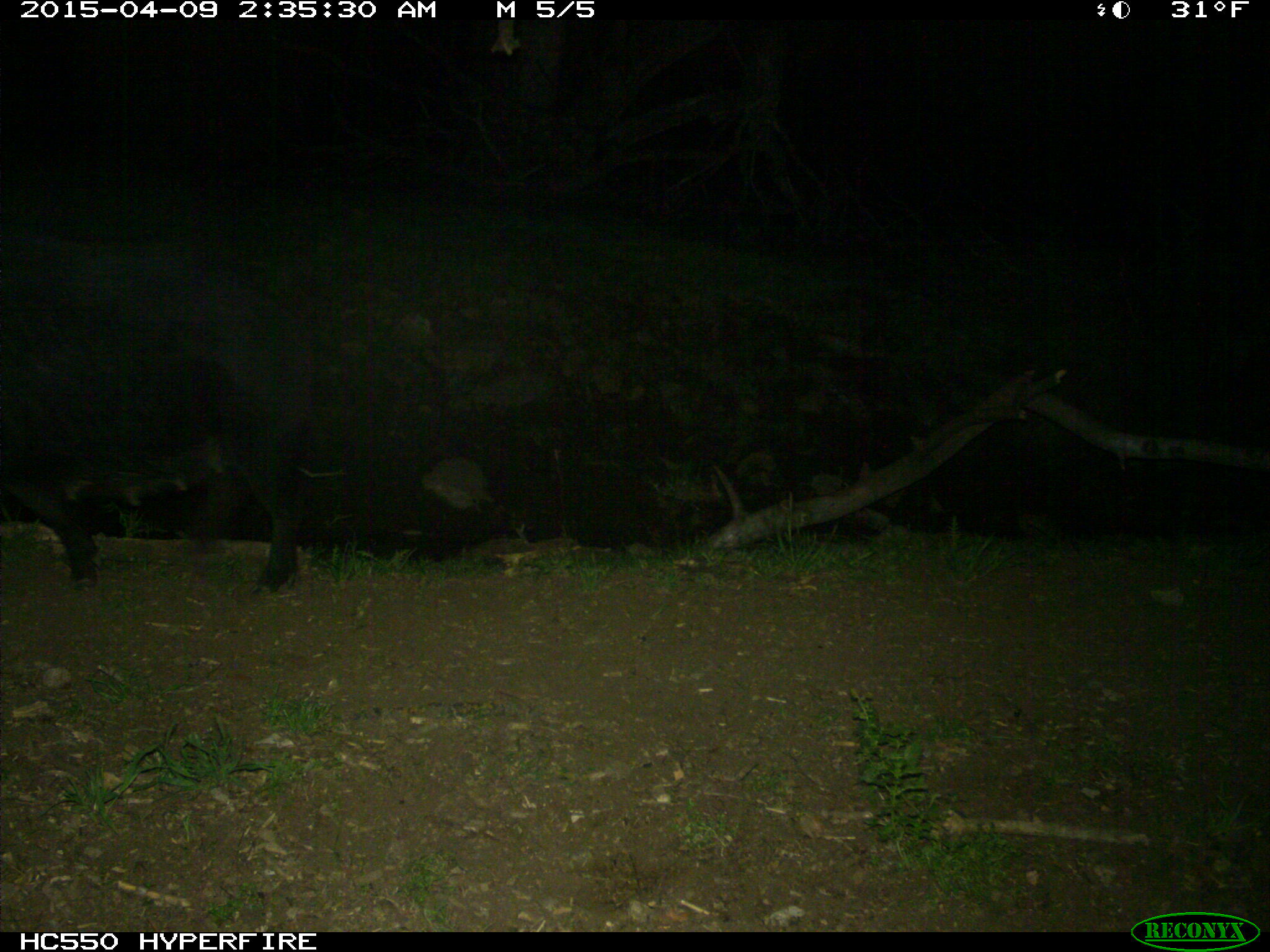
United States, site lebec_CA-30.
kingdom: Animalia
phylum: Chordata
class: Mammalia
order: Artiodactyla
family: Suidae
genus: Sus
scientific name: Sus scrofa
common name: wild boar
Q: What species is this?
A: Sus scrofa (wild boar).